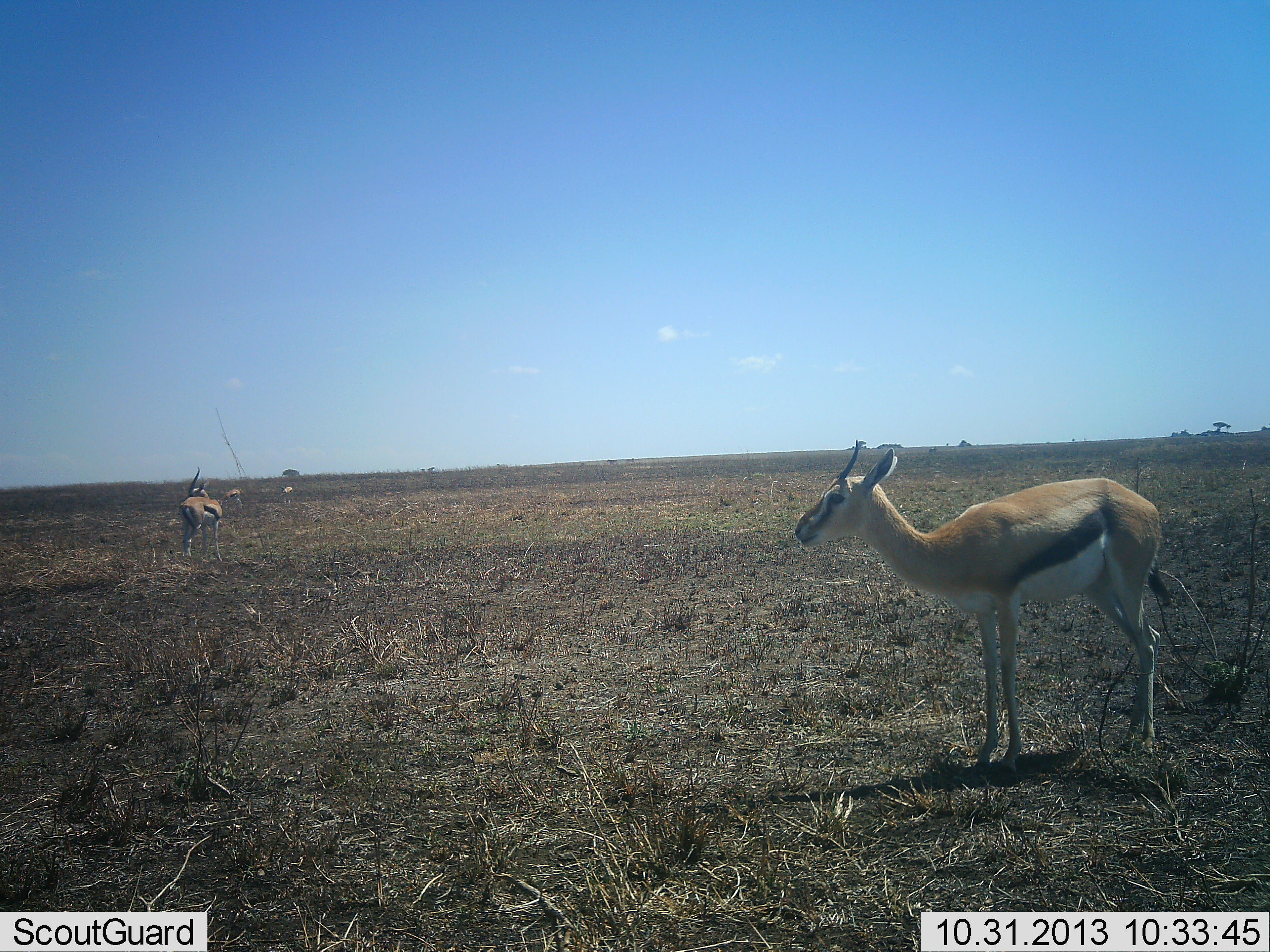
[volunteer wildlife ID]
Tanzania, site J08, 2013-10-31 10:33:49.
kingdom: Animalia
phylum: Chordata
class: Mammalia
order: Artiodactyla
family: Bovidae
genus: Eudorcas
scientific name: Eudorcas thomsonii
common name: thomson's gazelle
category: gazellethomsons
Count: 2.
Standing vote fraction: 100%.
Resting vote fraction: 0%.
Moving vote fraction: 0%.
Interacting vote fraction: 0%.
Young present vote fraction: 0%.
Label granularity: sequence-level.